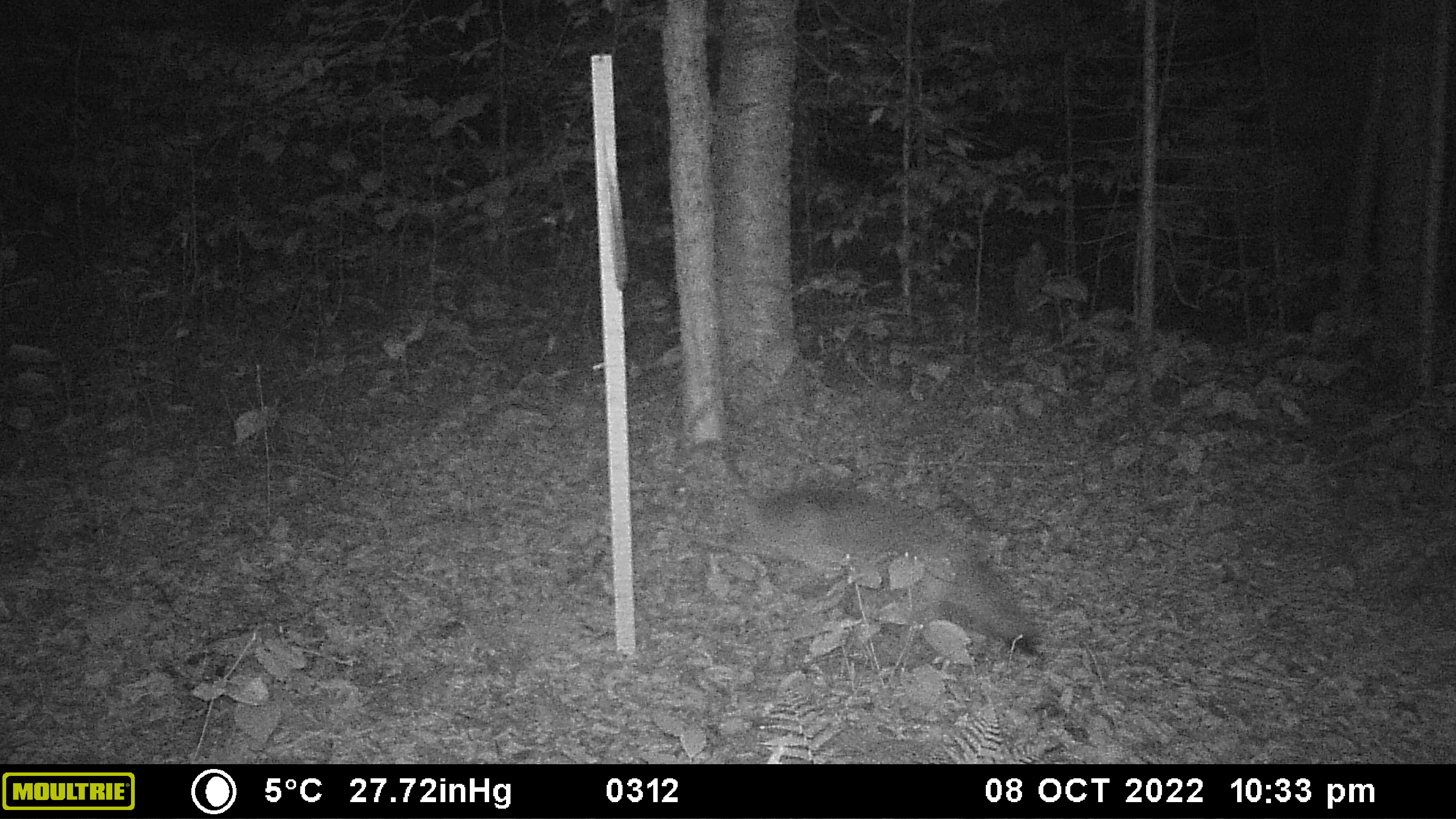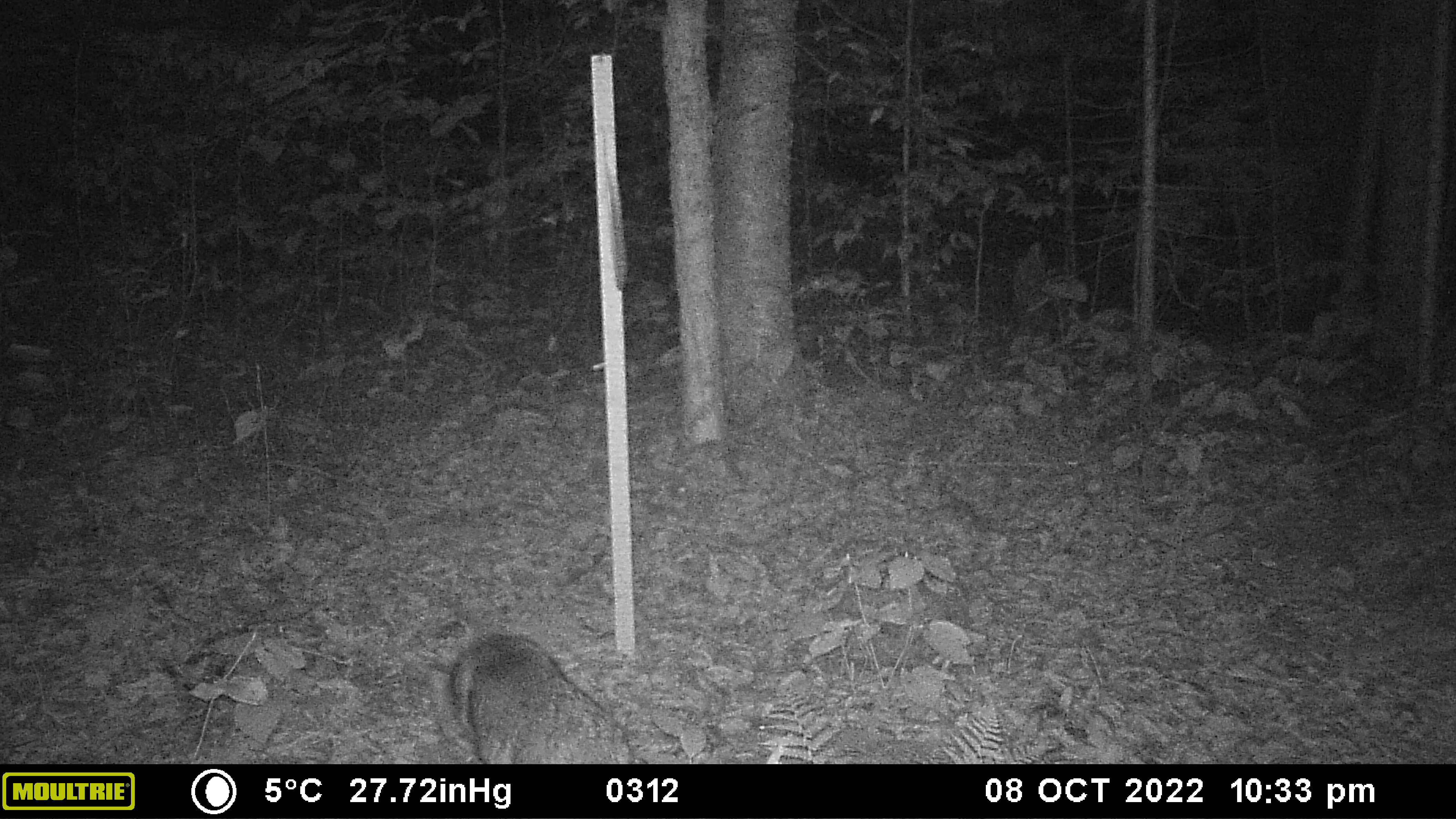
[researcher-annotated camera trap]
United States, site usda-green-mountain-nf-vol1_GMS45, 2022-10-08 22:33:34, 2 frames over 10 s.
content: unidentified animal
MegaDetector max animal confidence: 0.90